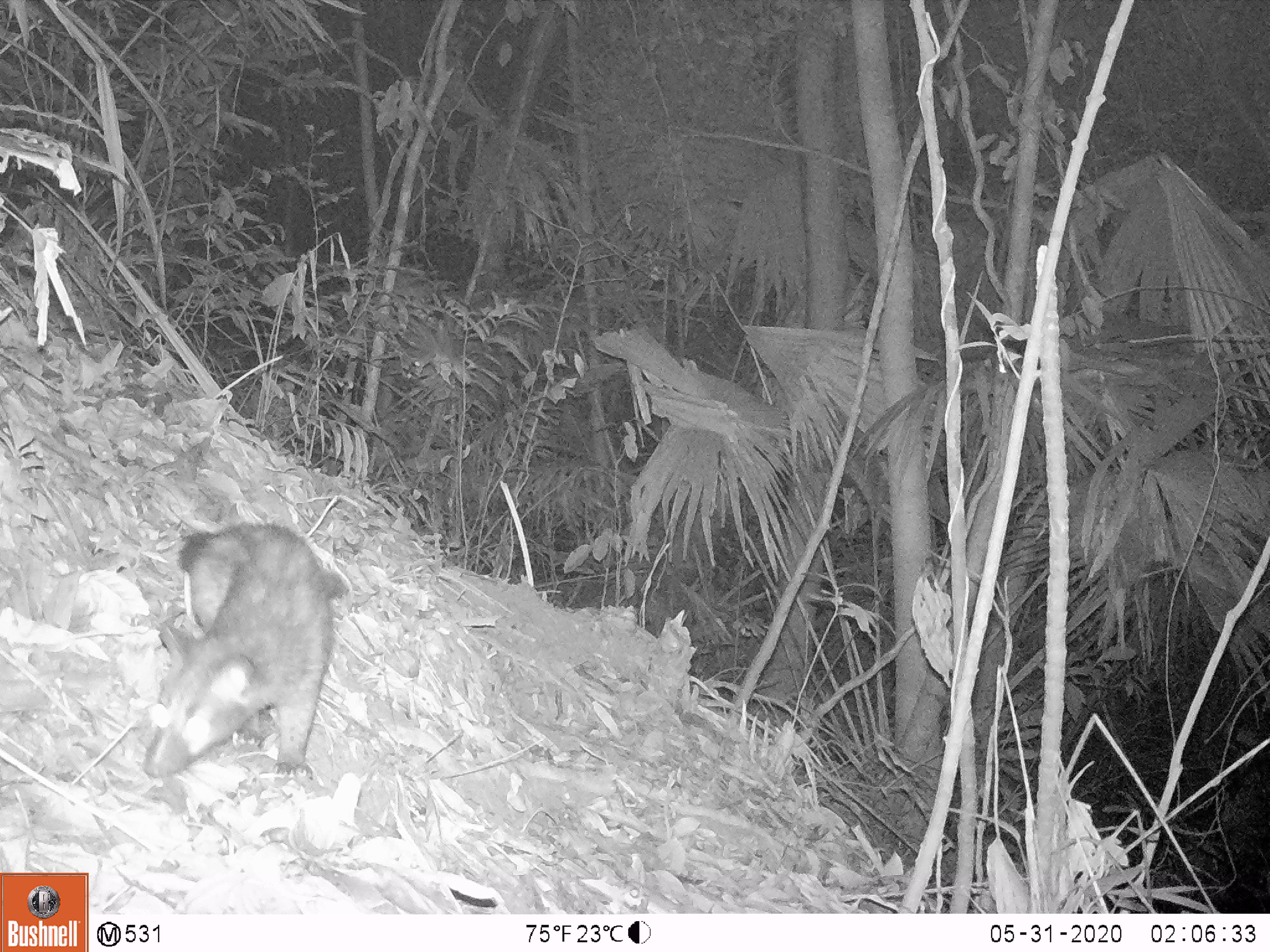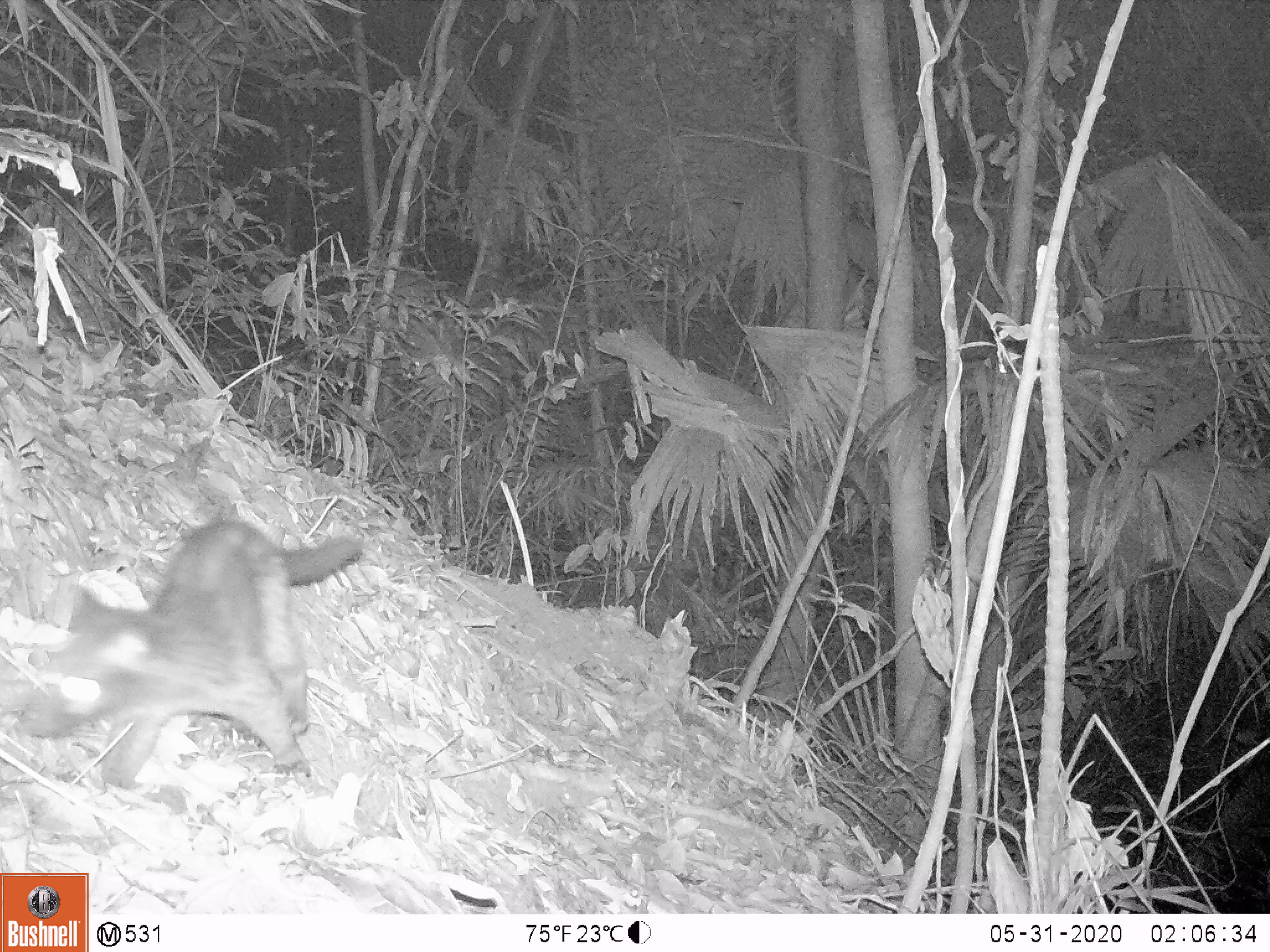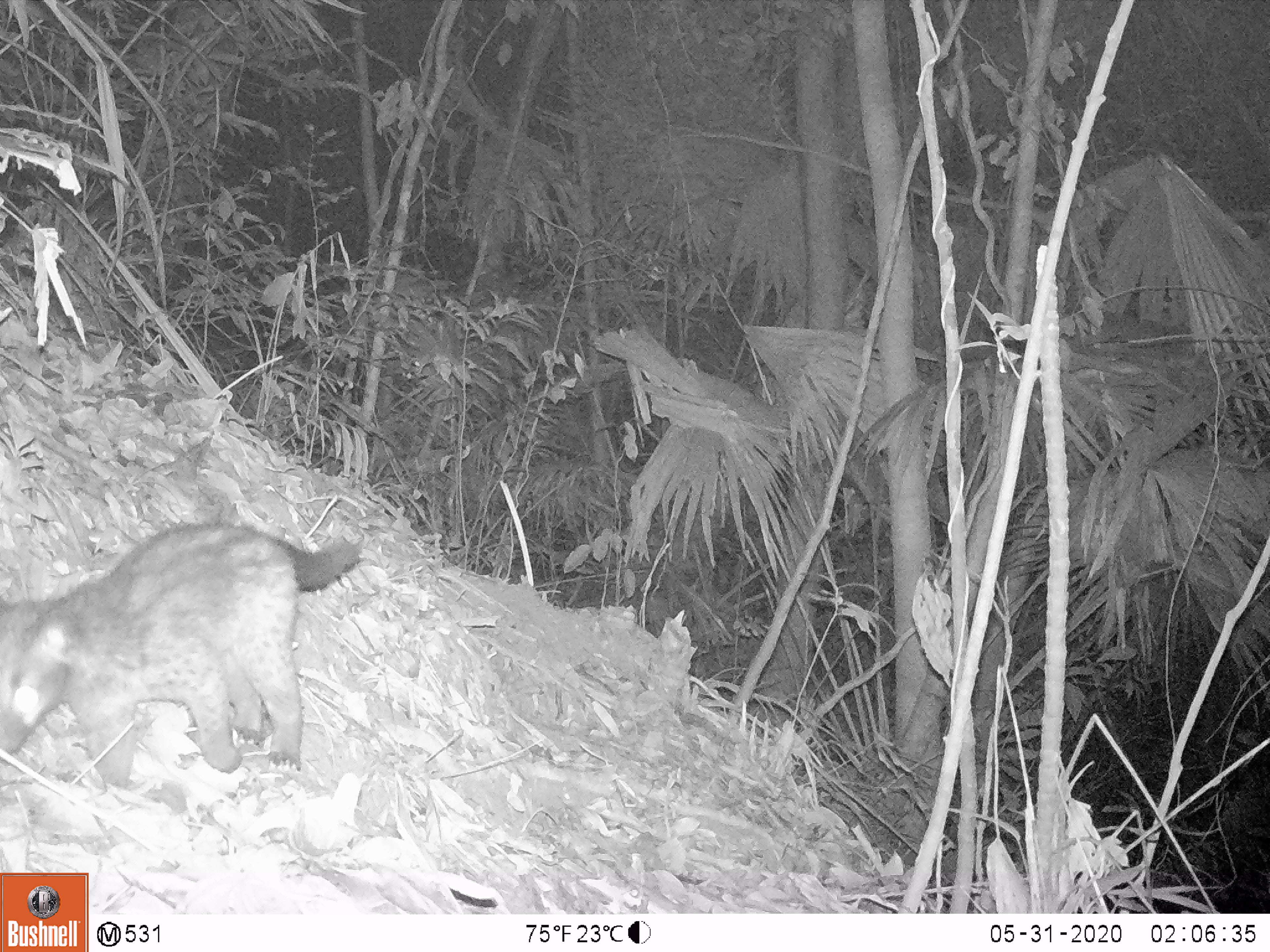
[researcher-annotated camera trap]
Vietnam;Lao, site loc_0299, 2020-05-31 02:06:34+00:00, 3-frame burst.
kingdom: Animalia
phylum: Chordata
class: Mammalia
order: Carnivora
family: Viverridae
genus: Paradoxurus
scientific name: Paradoxurus hermaphroditus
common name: common palm civet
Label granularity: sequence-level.